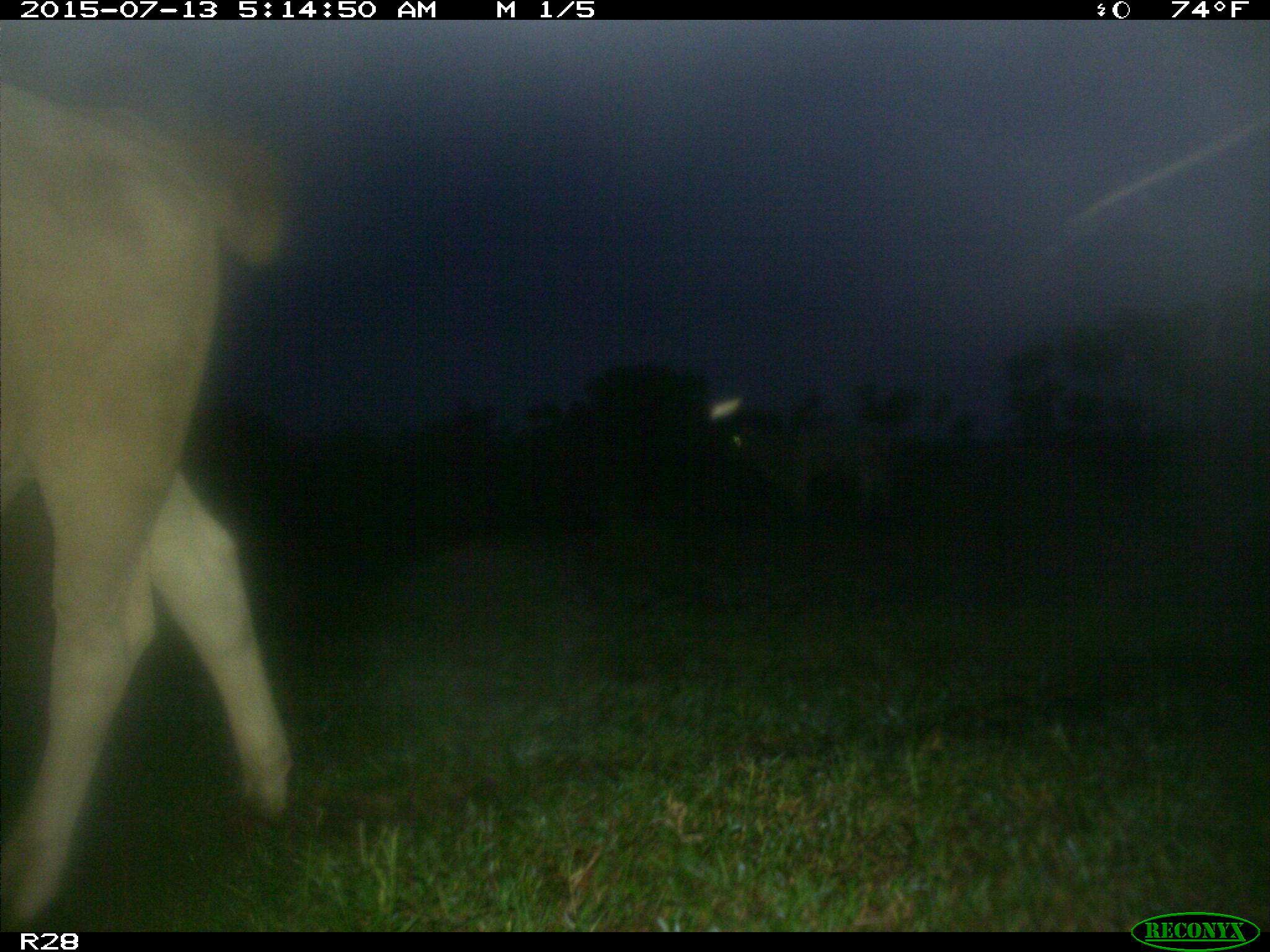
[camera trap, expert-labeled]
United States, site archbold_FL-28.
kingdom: Animalia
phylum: Chordata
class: Mammalia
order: Artiodactyla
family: Bovidae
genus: Bos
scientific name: Bos taurus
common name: domestic cow